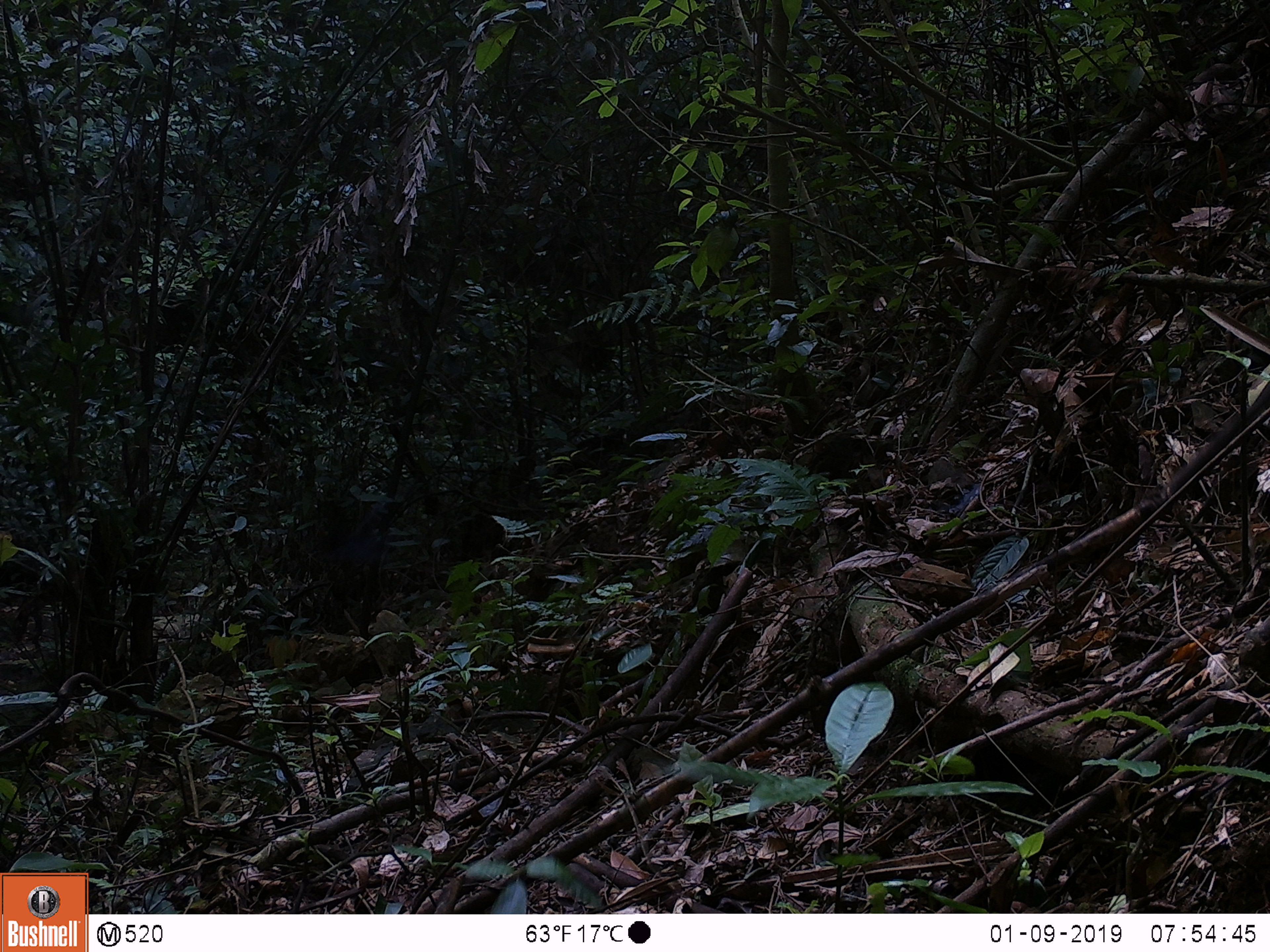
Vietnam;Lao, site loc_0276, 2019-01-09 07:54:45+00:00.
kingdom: Animalia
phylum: Chordata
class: Aves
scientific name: Aves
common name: bird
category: unidentified bird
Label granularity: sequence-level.